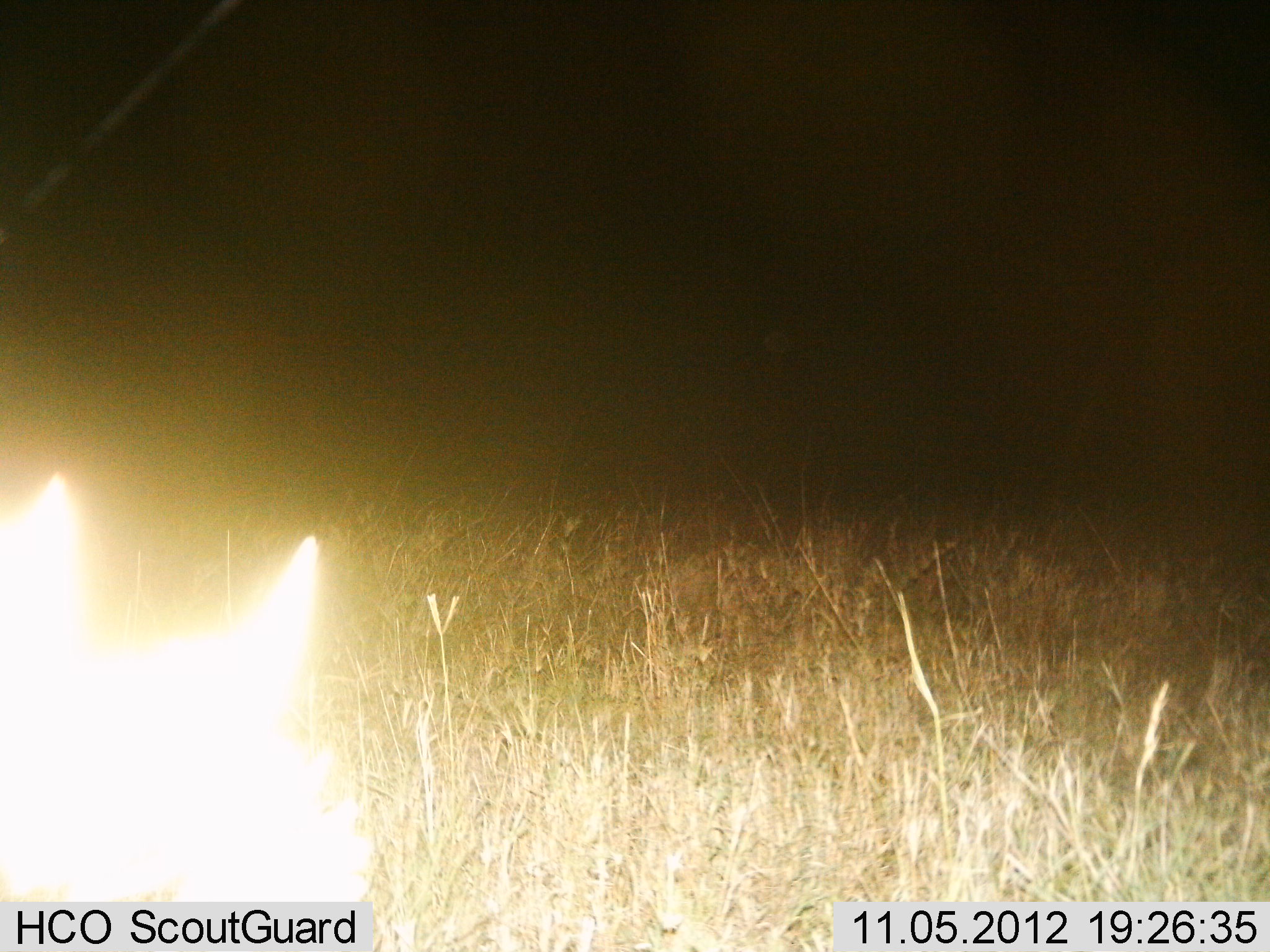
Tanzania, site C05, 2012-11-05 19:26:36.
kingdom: Animalia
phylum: Chordata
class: Mammalia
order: Carnivora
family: Canidae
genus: Lupulella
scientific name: Lupulella mesomelas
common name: black-backed jackal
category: jackal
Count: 1.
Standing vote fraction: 100%.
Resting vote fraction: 0%.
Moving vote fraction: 0%.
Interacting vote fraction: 0%.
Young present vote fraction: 0%.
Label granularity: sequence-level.